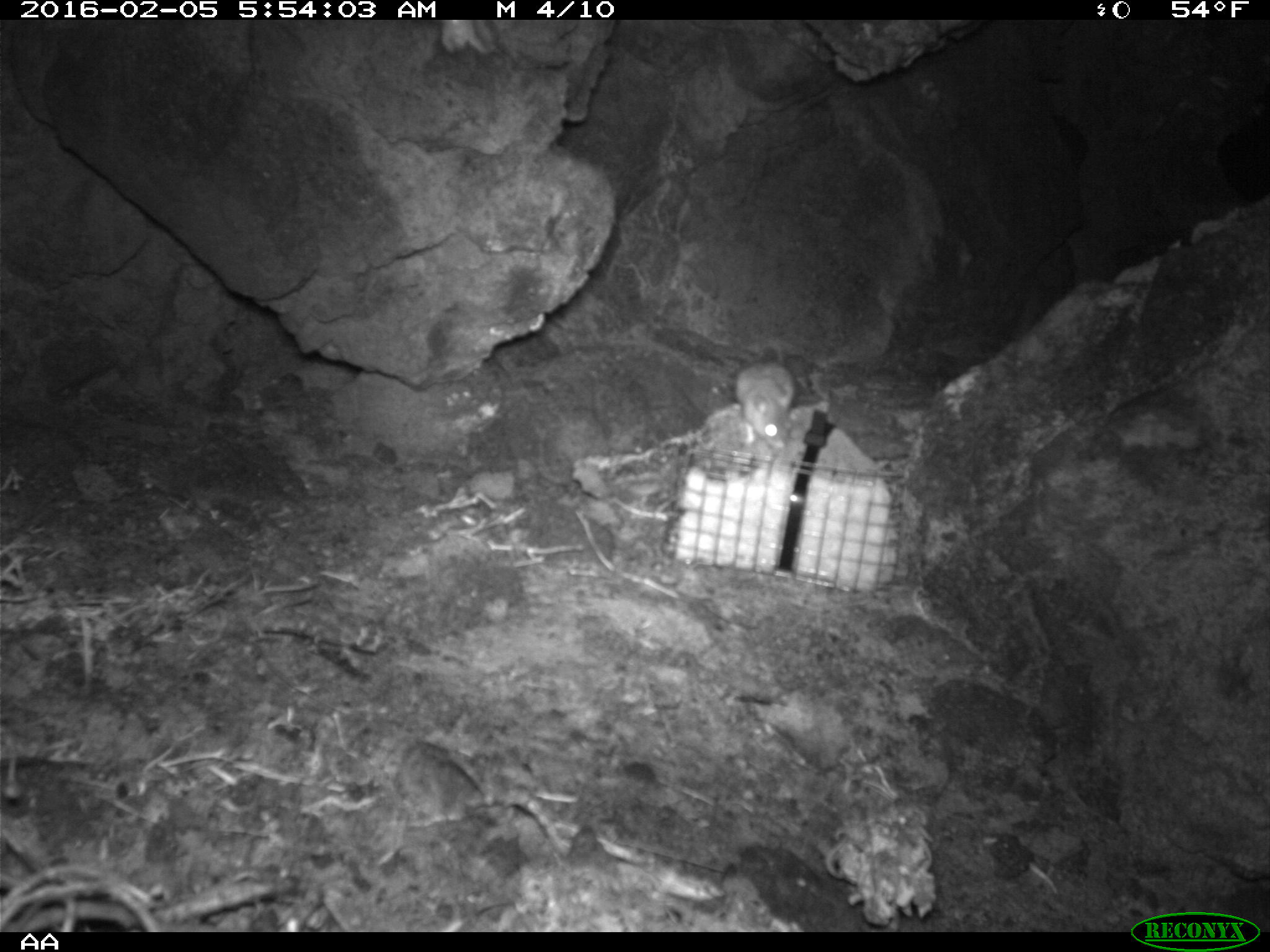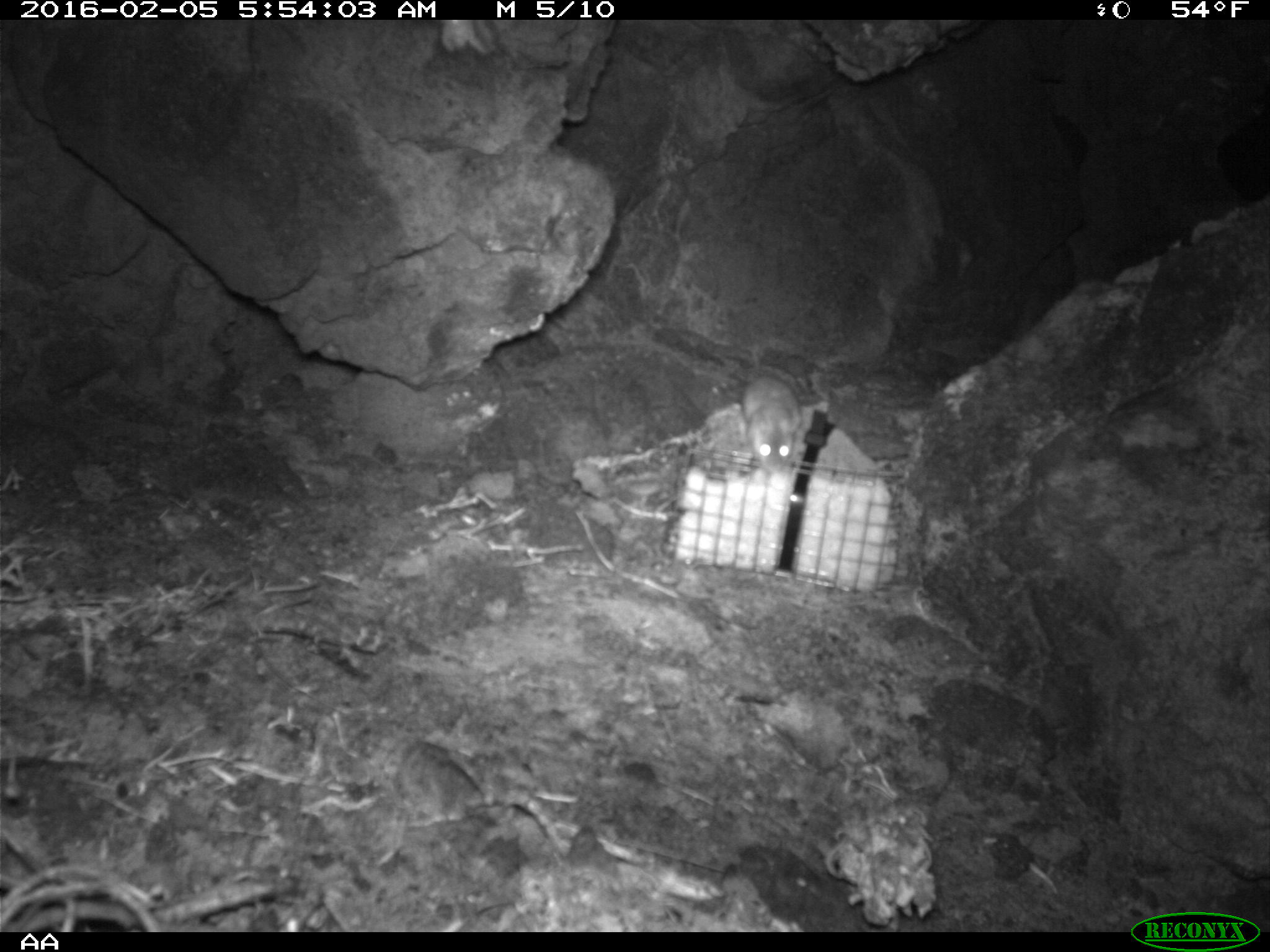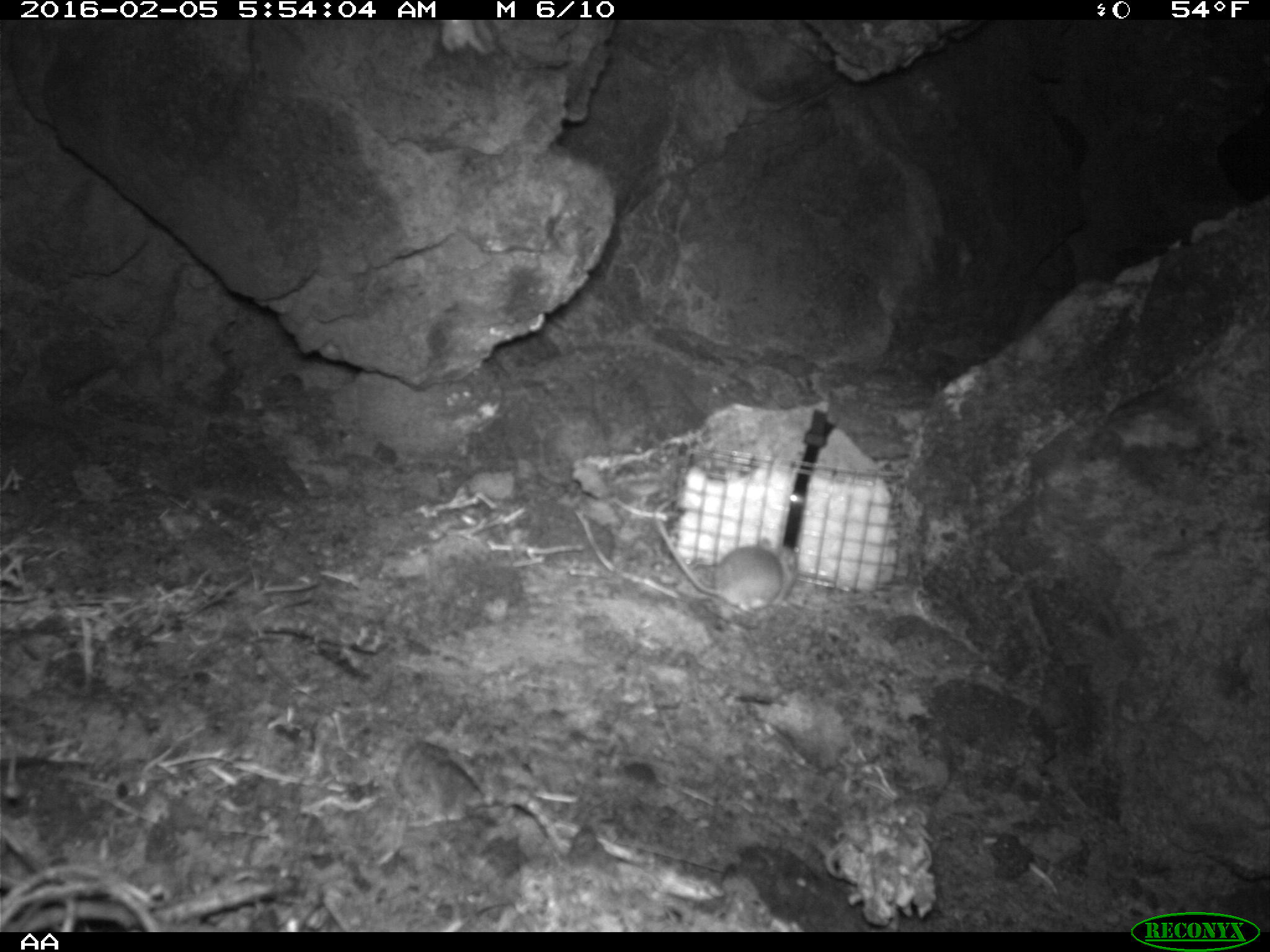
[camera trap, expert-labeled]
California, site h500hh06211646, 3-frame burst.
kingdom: Animalia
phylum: Chordata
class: Mammalia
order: Rodentia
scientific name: Rodentia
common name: rodent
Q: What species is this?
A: Rodent (Rodentia).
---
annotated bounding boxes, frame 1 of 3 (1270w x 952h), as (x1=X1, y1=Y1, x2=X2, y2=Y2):
rodent: (x1=733, y1=341, x2=794, y2=449)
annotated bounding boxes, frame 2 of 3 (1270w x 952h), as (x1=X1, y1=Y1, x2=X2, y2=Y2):
rodent: (x1=732, y1=374, x2=804, y2=470)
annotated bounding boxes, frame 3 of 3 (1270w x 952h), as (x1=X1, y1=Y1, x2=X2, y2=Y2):
rodent: (x1=655, y1=516, x2=796, y2=613)